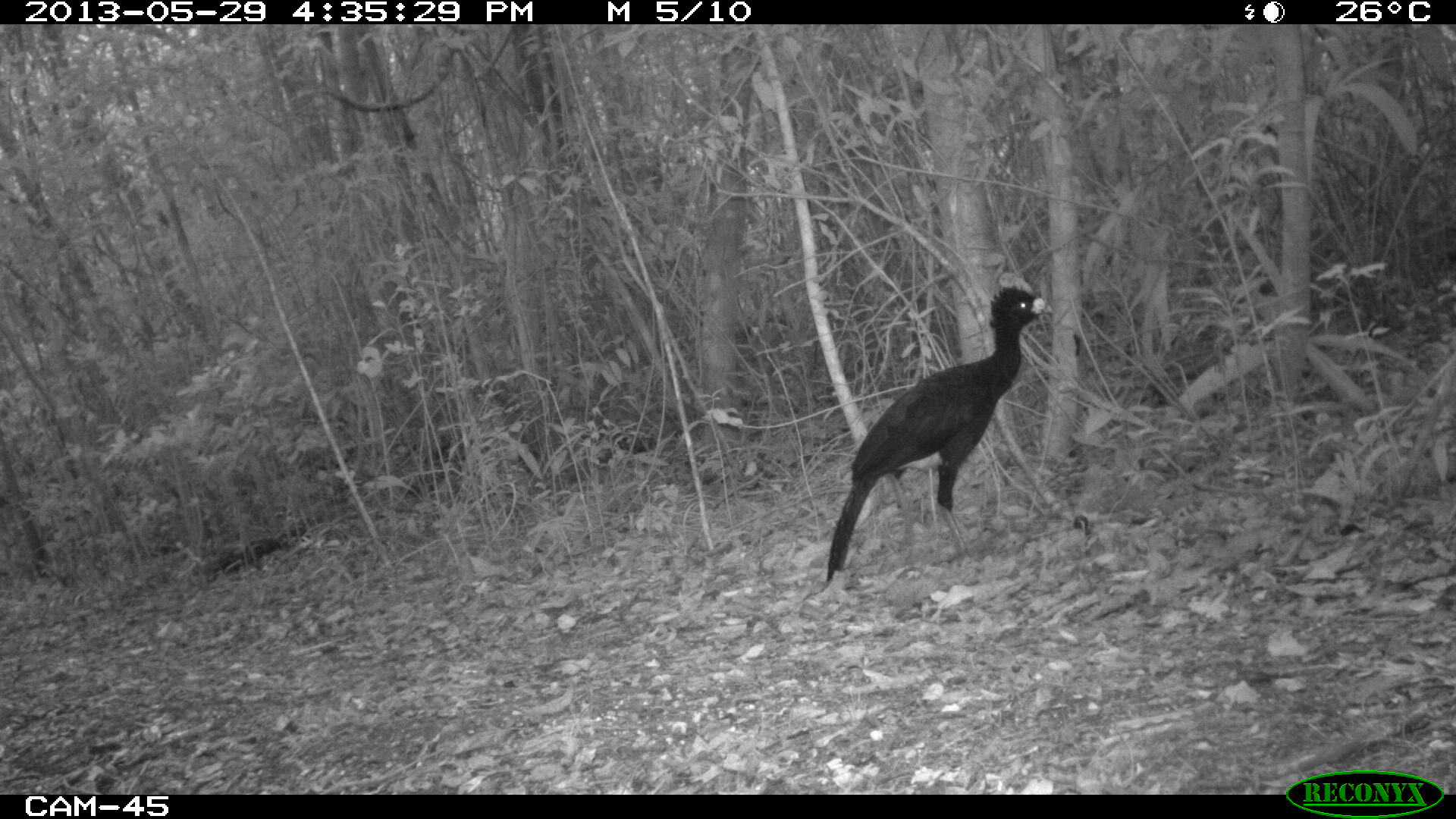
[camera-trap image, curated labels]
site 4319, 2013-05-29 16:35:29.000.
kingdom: Animalia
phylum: Chordata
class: Aves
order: Galliformes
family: Cracidae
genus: Crax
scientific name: Crax rubra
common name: great curassow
Crax rubra (great curassow), count 2.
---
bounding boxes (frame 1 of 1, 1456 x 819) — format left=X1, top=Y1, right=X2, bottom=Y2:
crax rubra: left=824, top=282, right=1053, bottom=581